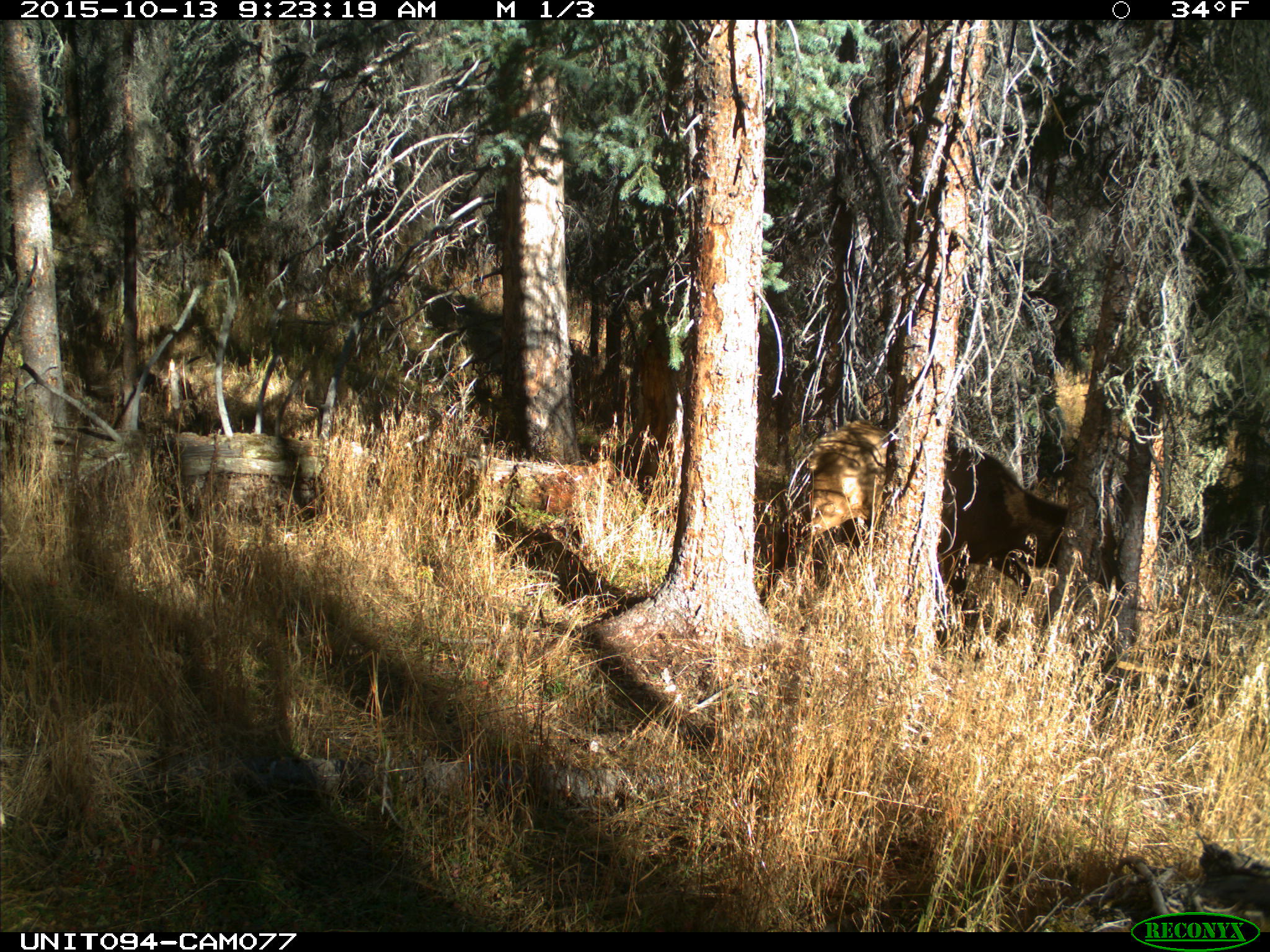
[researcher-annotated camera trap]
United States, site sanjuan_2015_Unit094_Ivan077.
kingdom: Animalia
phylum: Chordata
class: Mammalia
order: Artiodactyla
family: Cervidae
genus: Cervus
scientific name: Cervus elaphus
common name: red deer